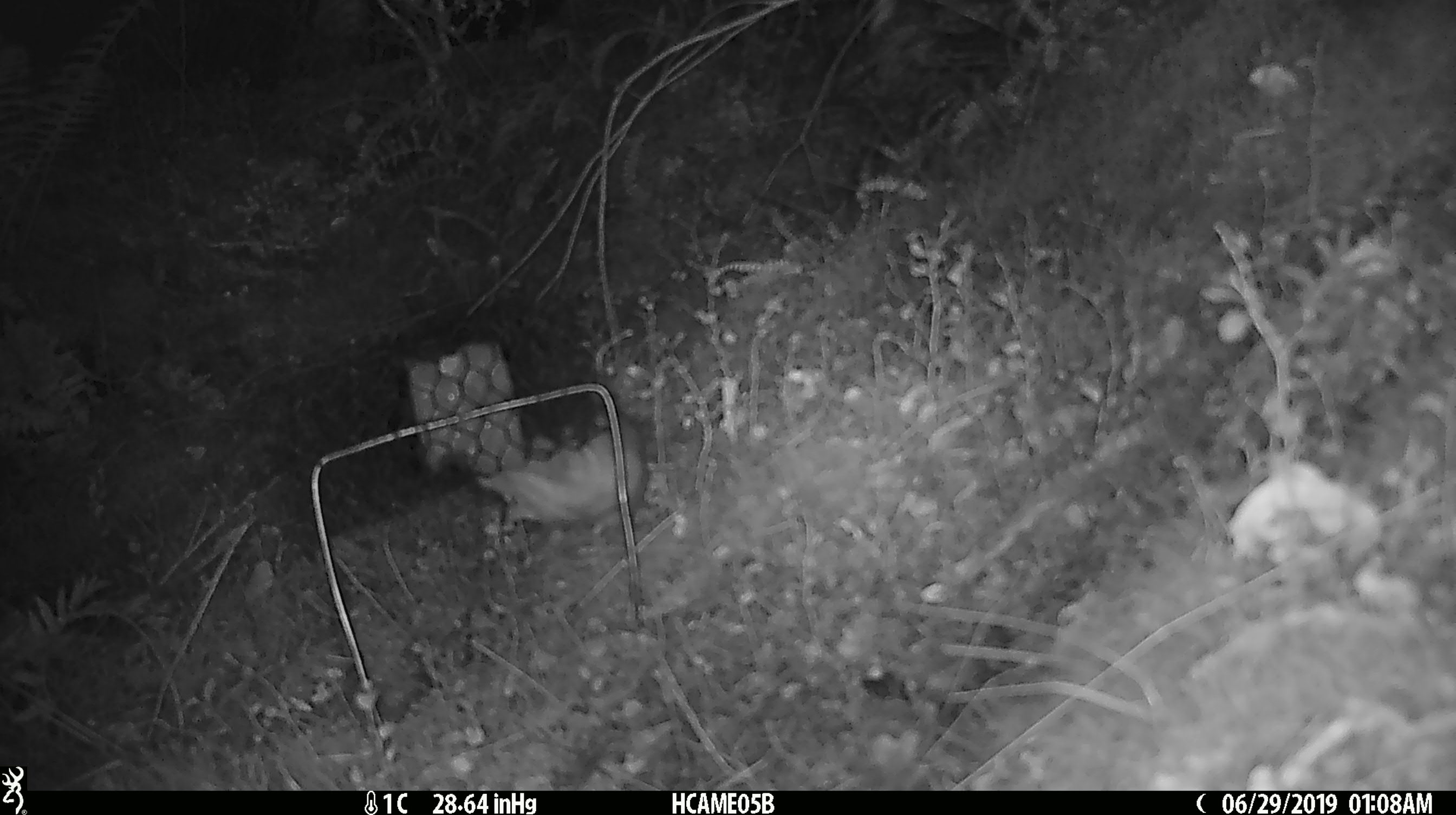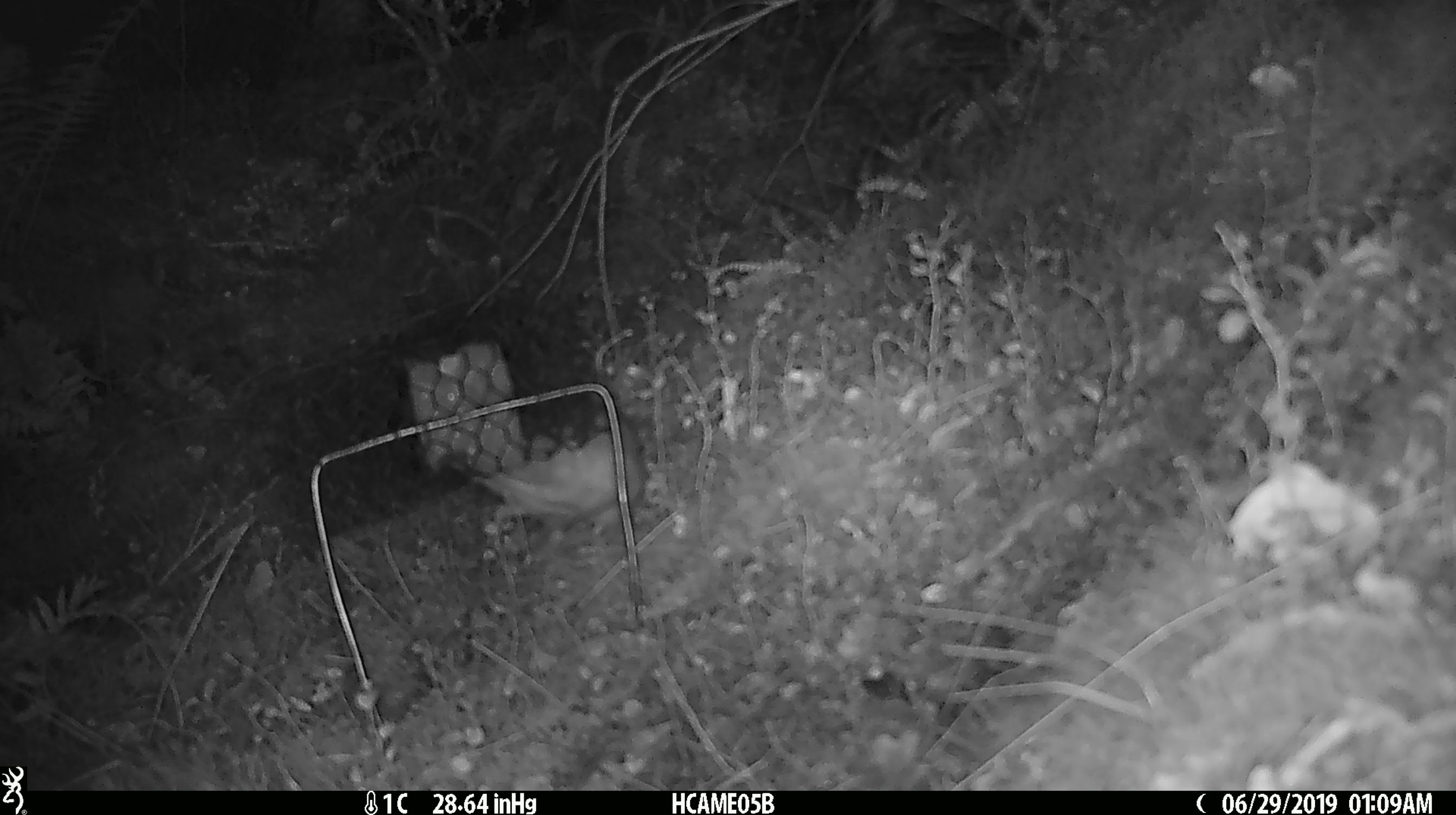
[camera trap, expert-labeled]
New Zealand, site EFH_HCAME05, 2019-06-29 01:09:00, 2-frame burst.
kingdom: Animalia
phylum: Chordata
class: Mammalia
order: Rodentia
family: Muridae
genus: Rattus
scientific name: Rattus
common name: rat